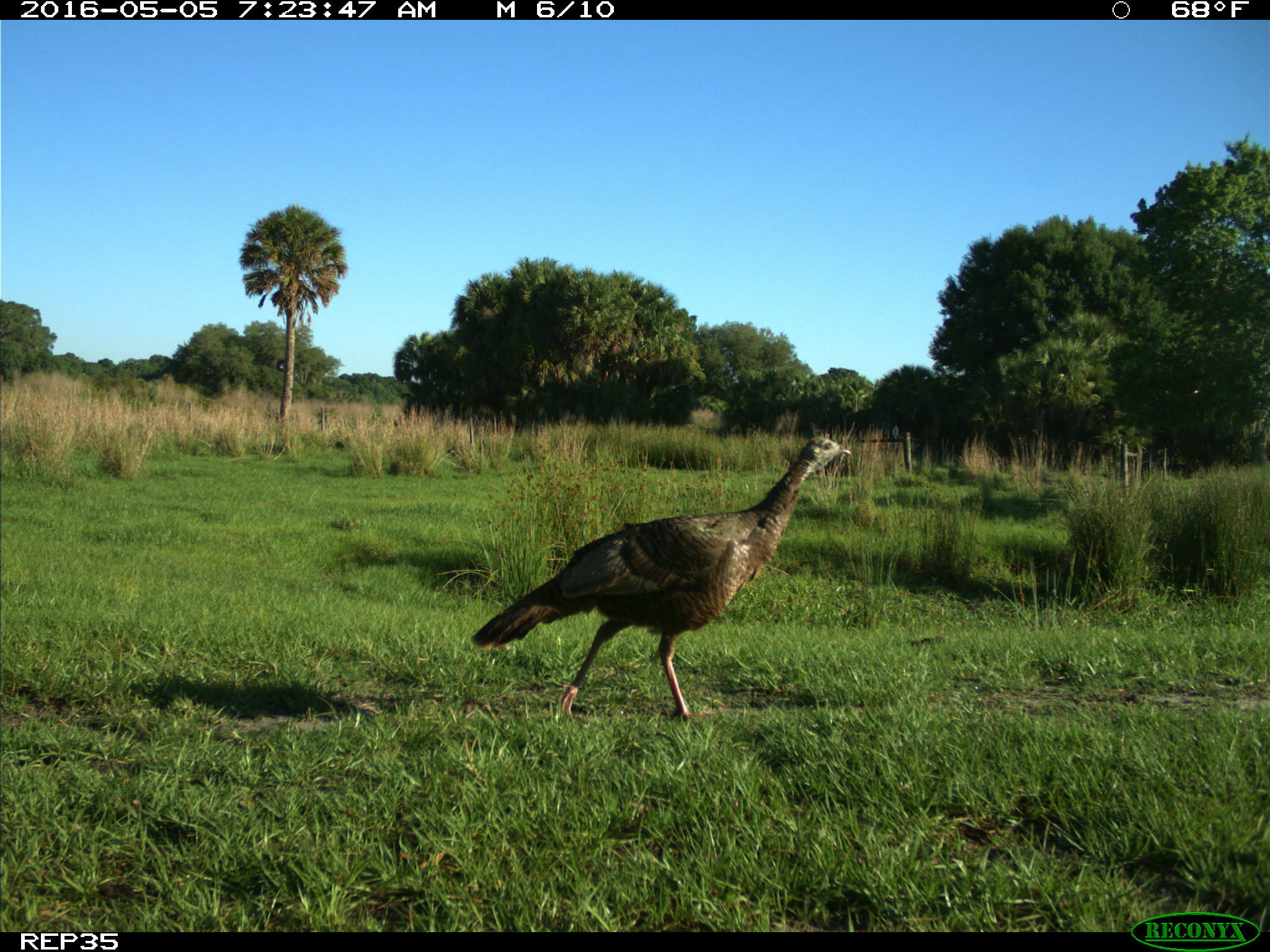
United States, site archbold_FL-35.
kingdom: Animalia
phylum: Chordata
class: Aves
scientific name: Aves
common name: birds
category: unidentified bird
Unidentified bird (birds) (Aves).